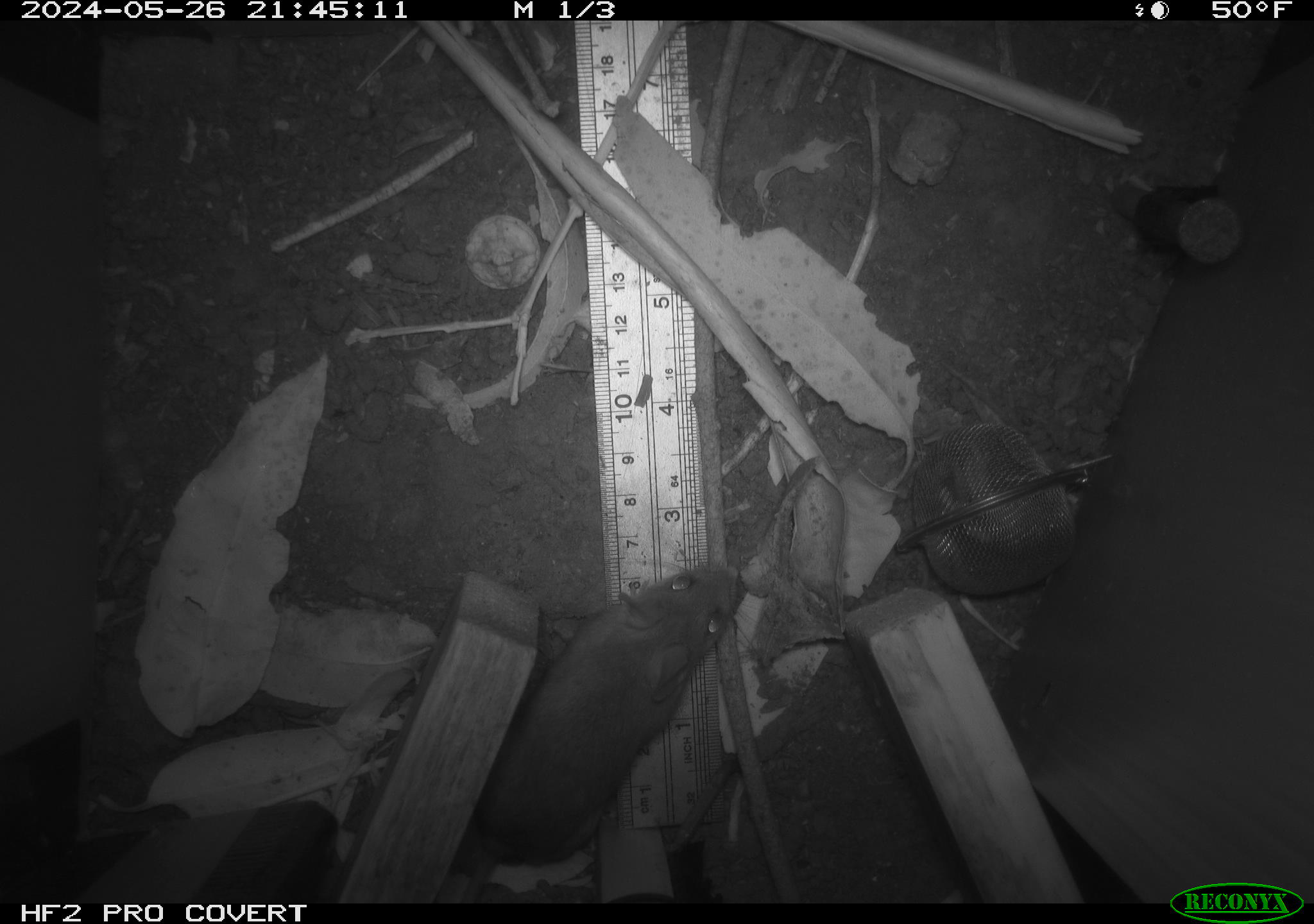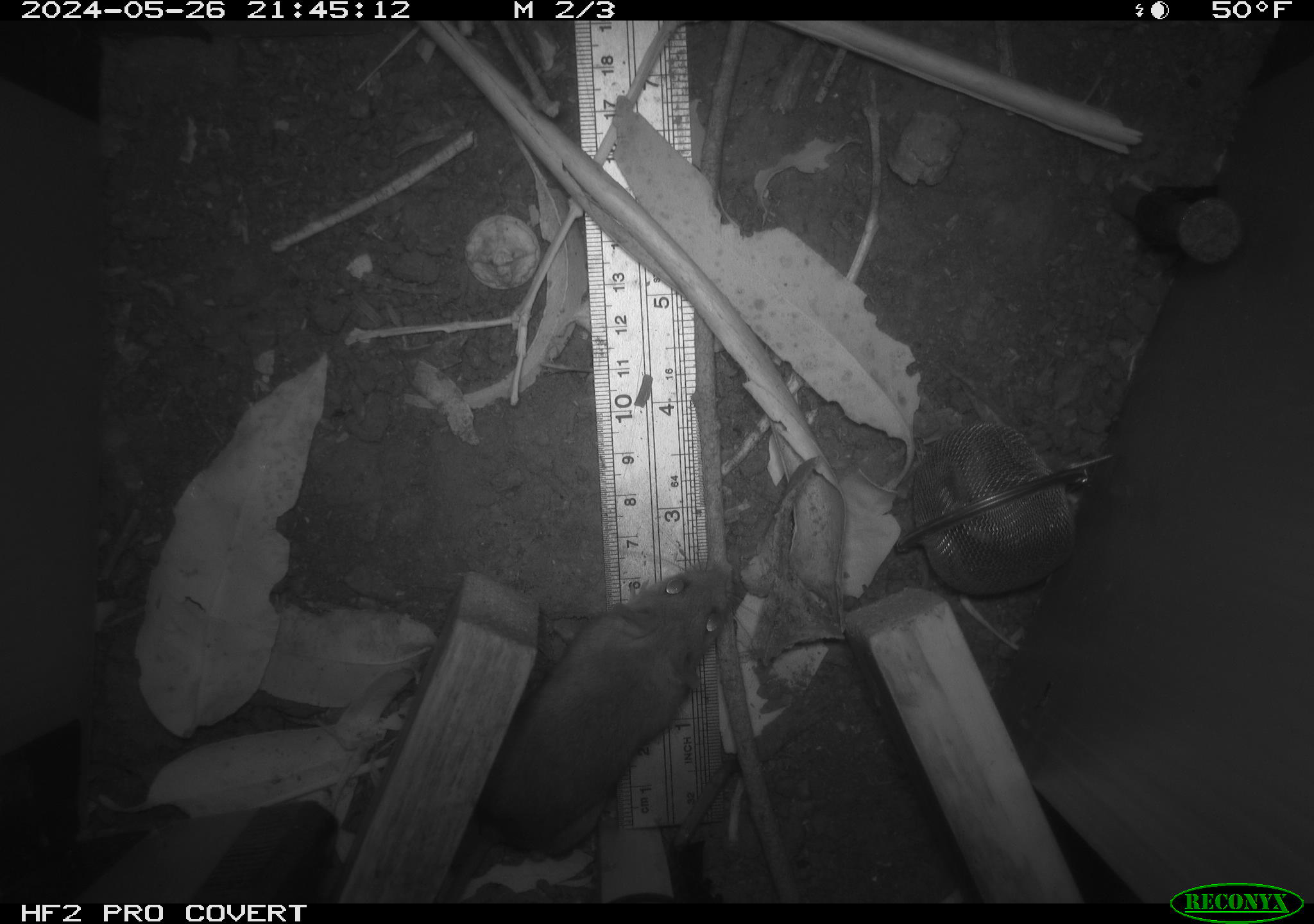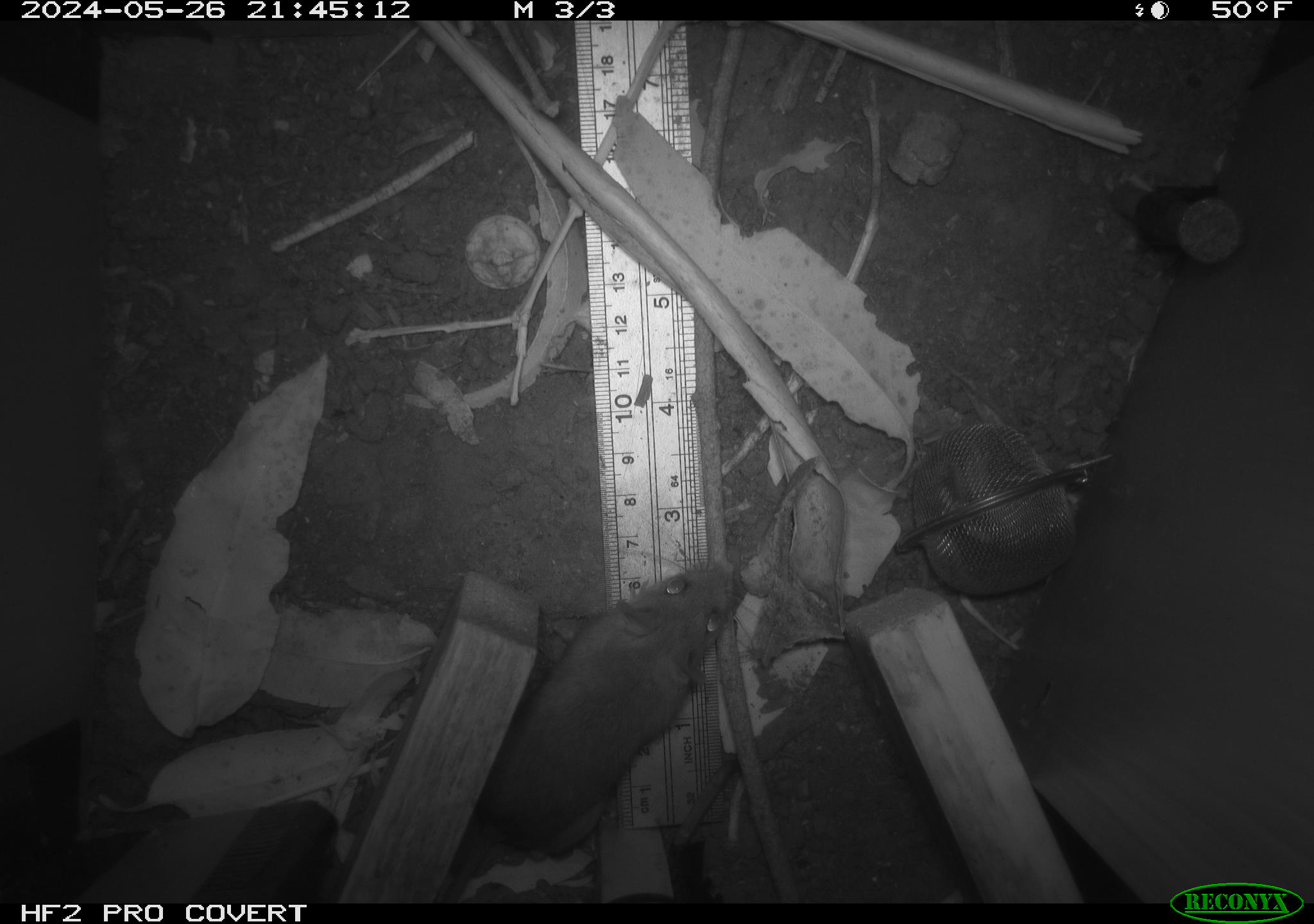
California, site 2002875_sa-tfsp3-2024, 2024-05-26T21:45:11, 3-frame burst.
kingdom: Animalia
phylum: Chordata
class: Mammalia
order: Rodentia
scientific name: Rodentia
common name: rodent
Rodent (Rodentia).